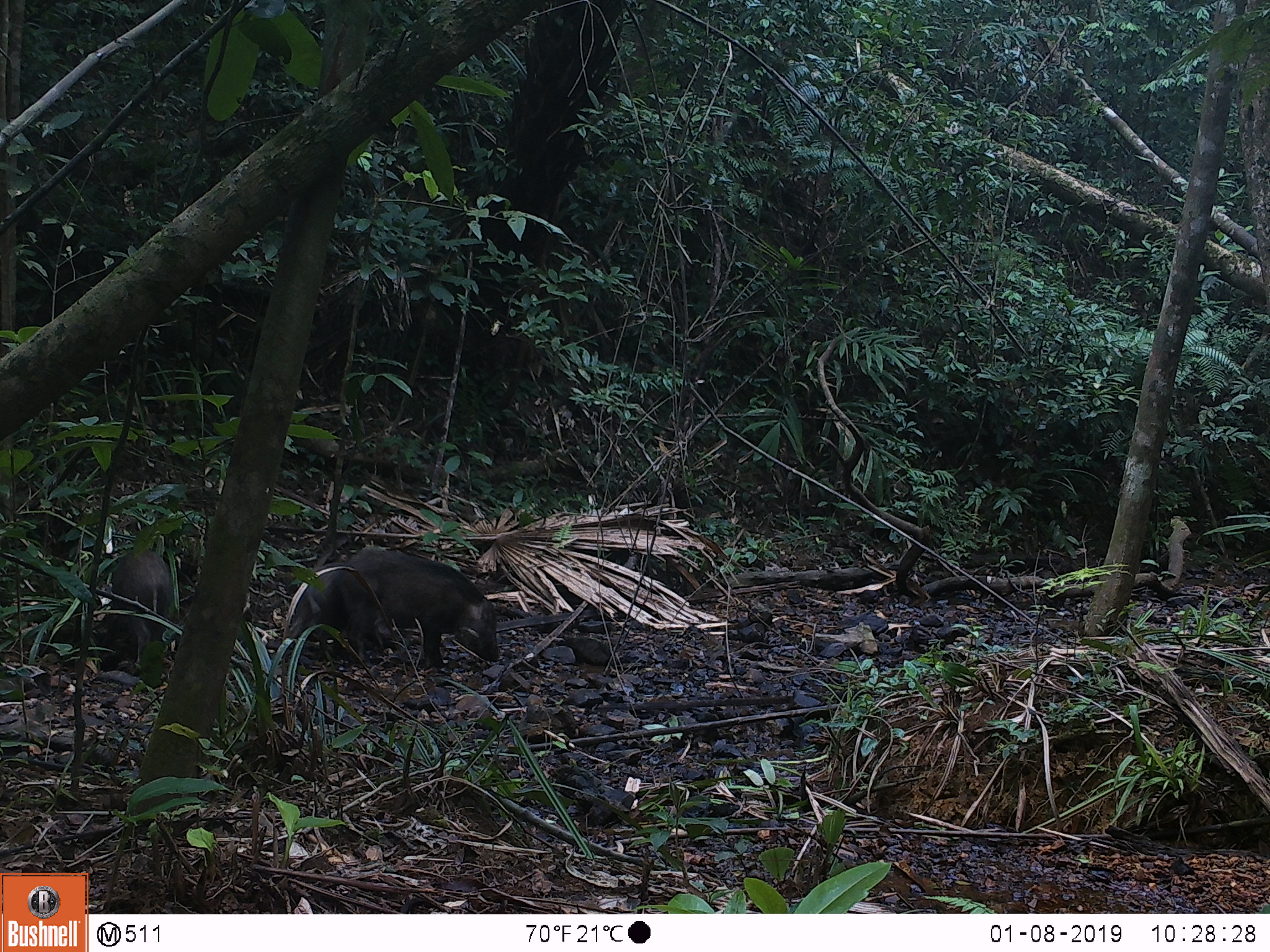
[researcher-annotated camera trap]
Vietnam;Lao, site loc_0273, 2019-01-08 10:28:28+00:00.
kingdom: Animalia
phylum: Chordata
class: Mammalia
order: Artiodactyla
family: Suidae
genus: Sus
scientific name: Sus scrofa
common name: eurasian wild pig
Eurasian wild pig (Sus scrofa). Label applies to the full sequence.